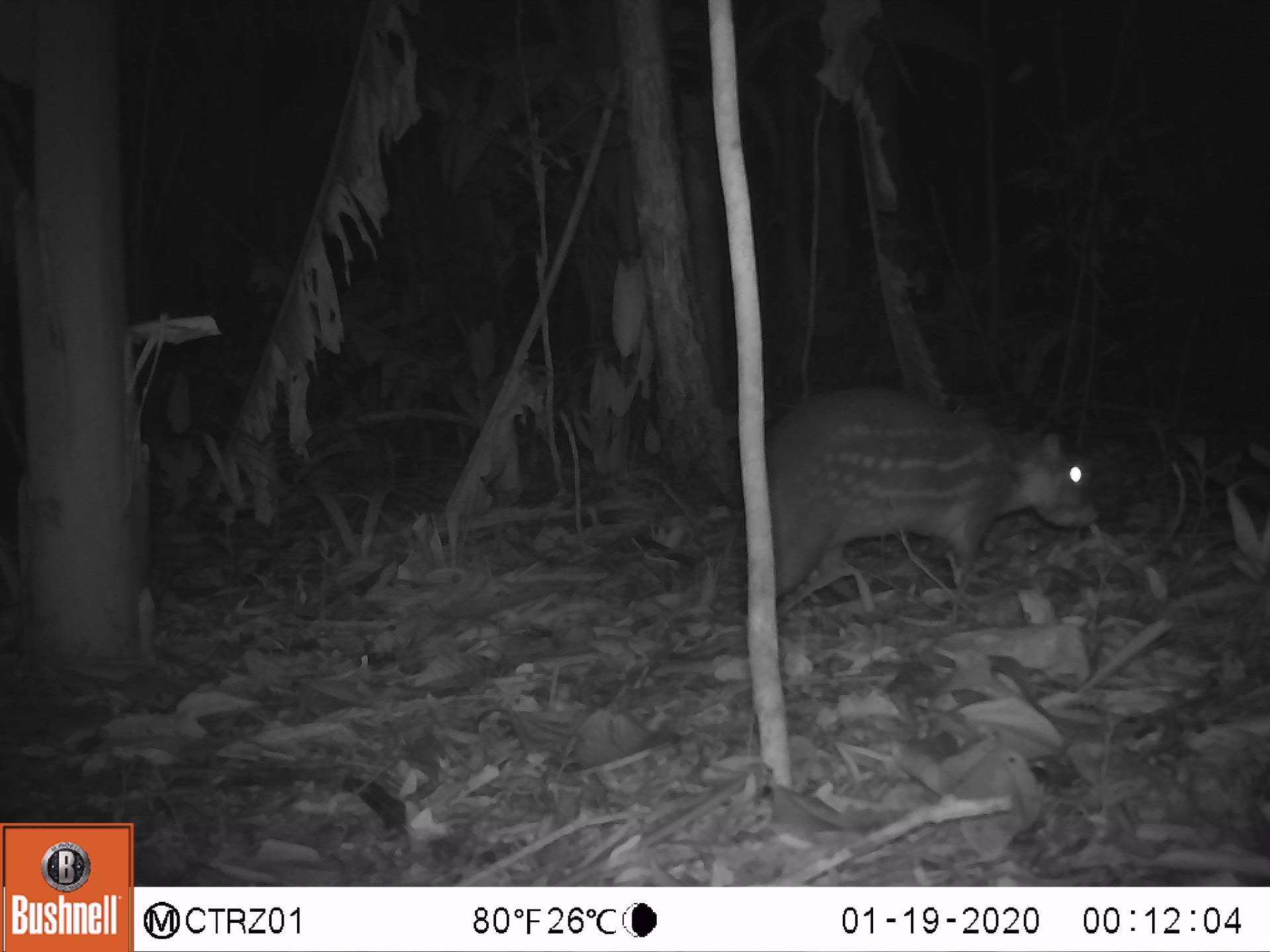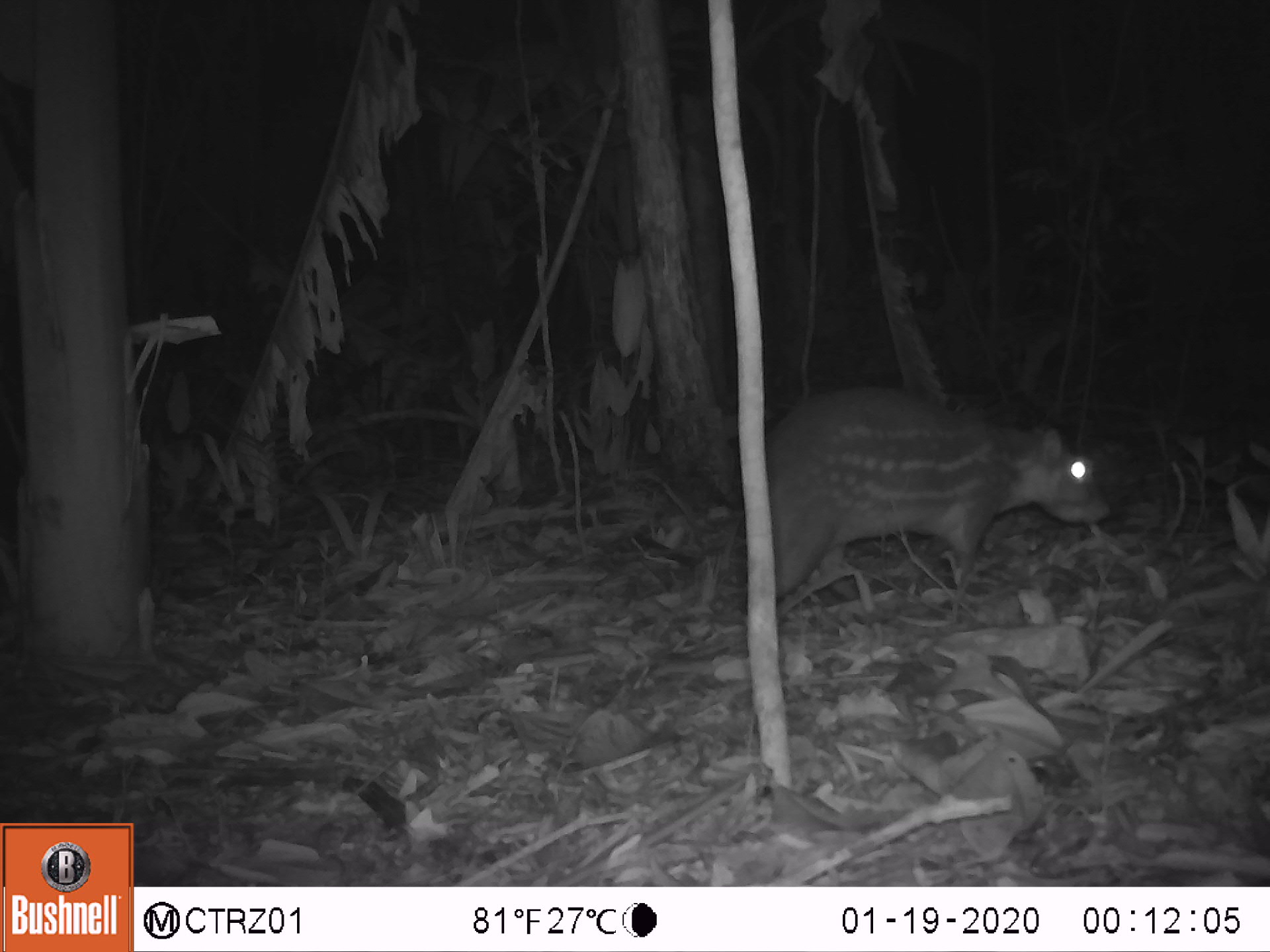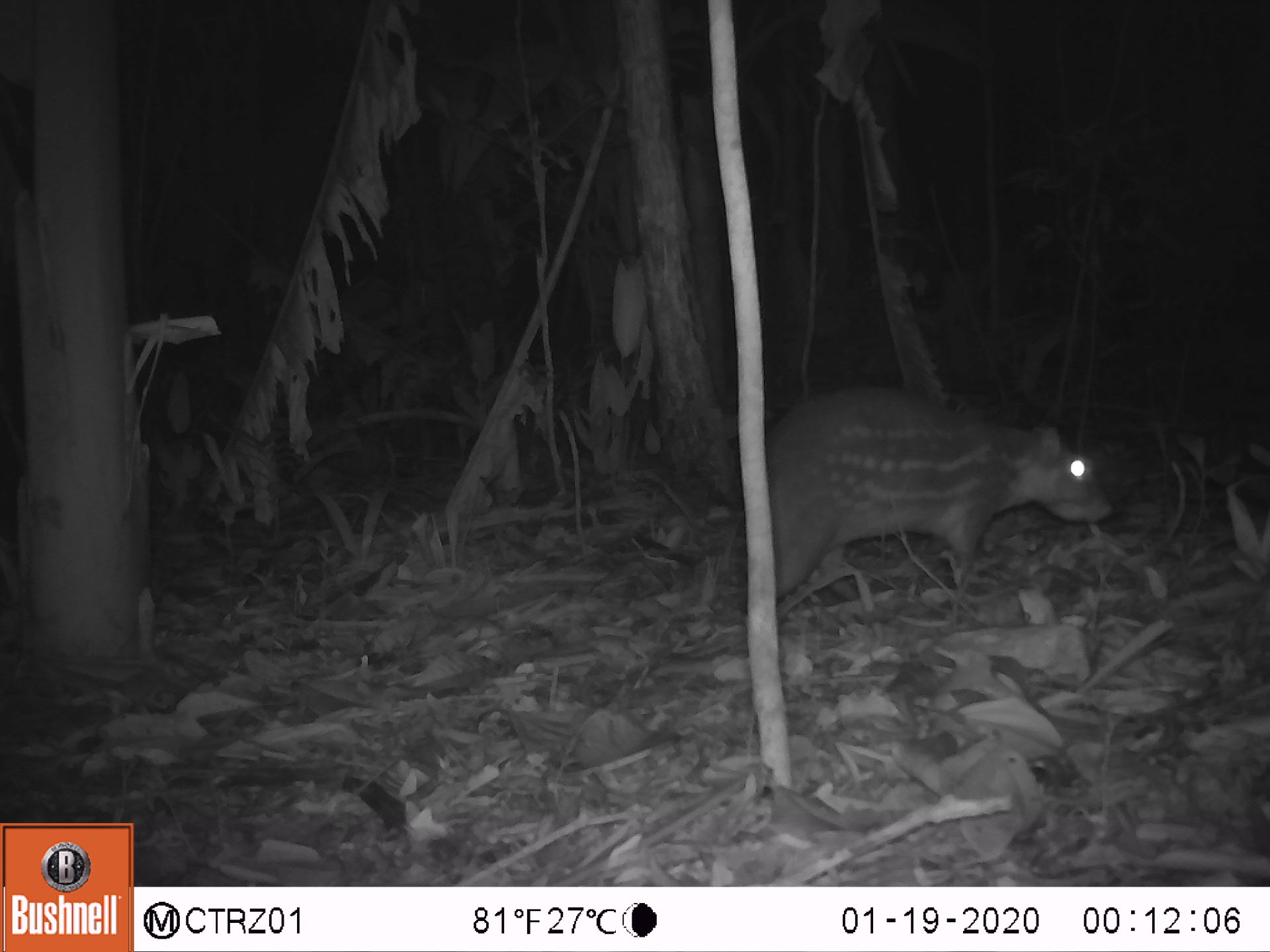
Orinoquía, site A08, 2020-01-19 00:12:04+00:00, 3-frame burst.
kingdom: Animalia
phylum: Chordata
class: Mammalia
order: Rodentia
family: Cuniculidae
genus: Cuniculus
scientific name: Cuniculus paca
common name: spotted paca